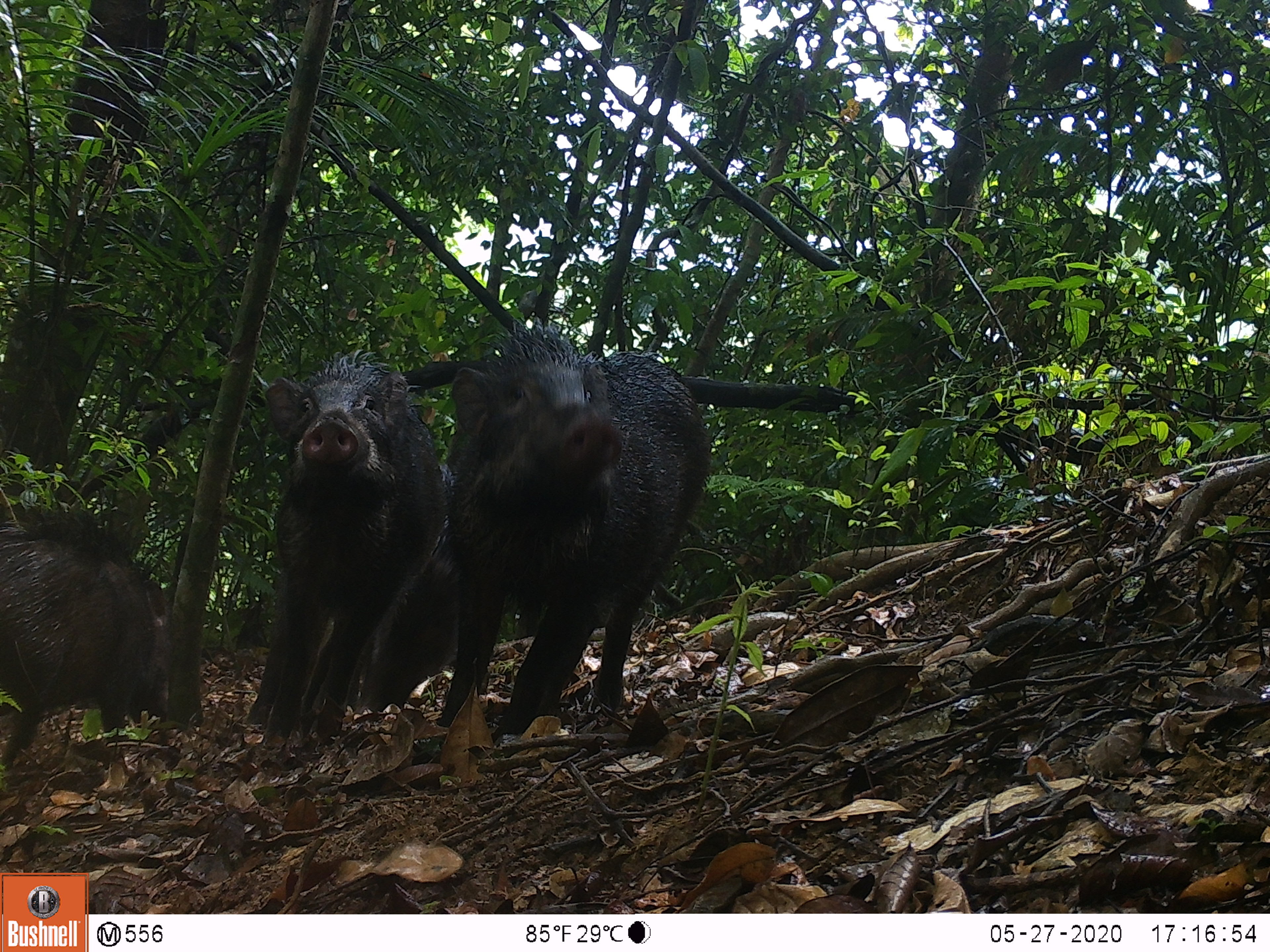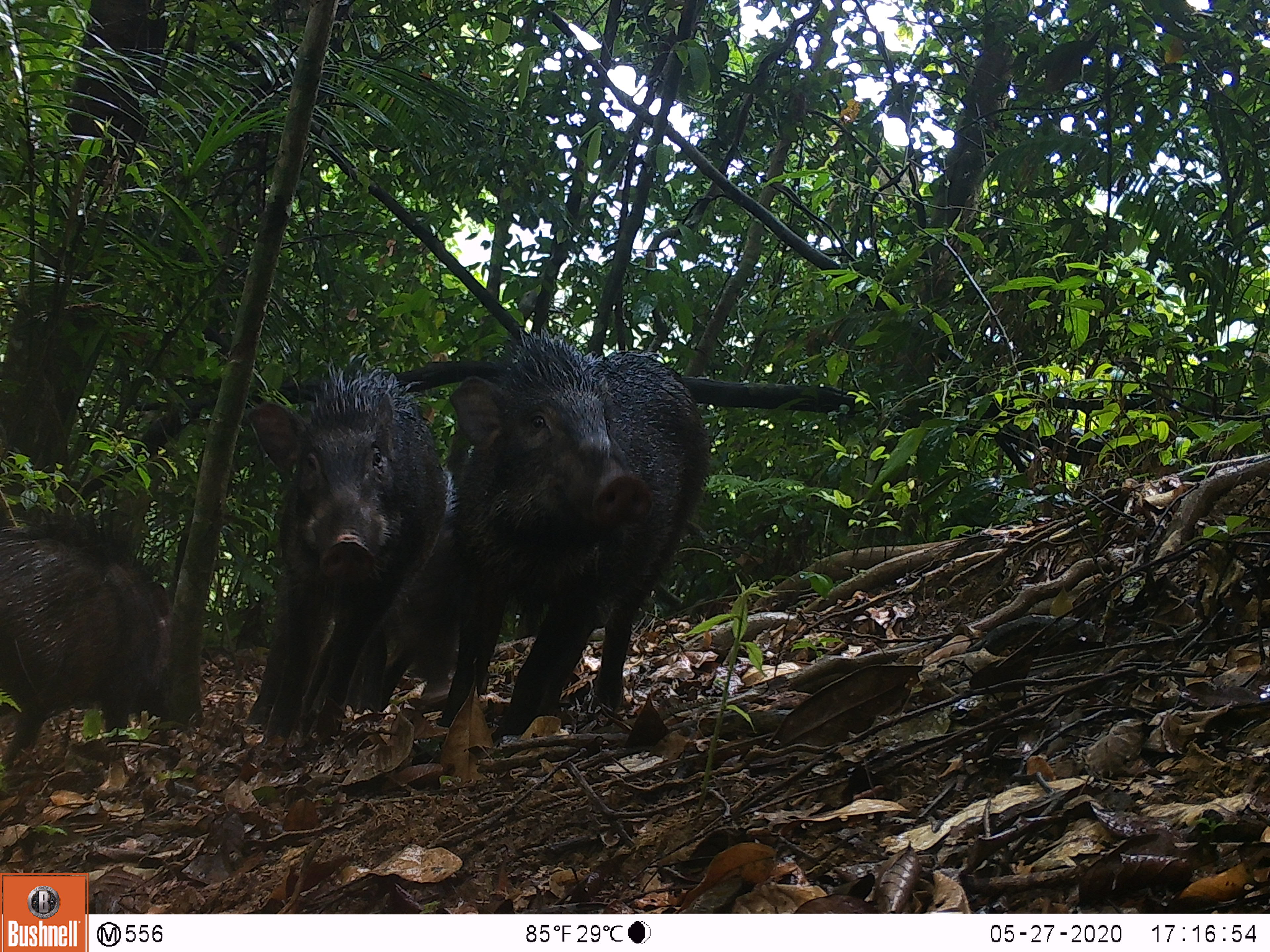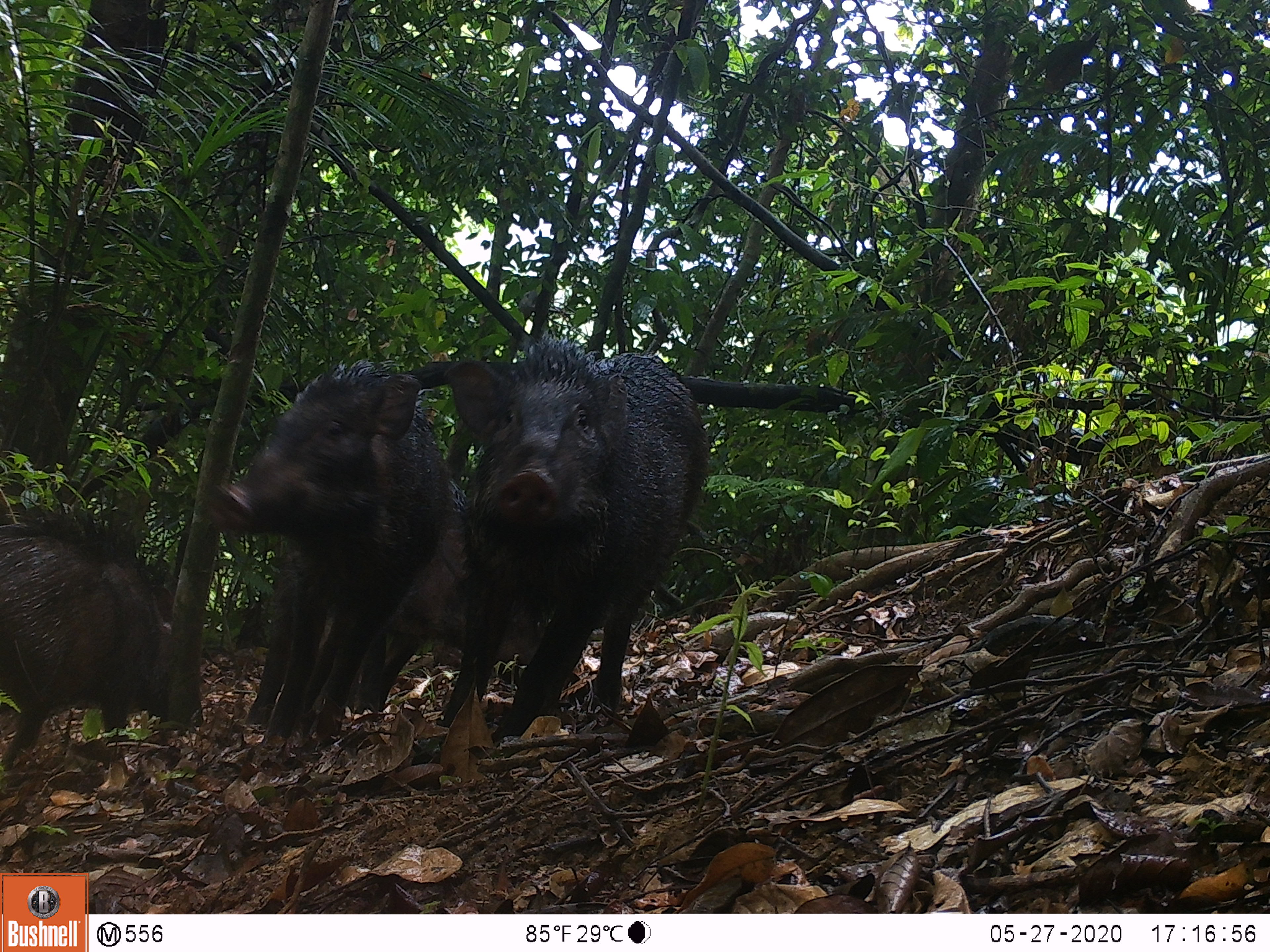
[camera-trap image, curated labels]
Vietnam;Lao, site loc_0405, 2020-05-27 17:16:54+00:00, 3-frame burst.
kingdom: Animalia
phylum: Chordata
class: Mammalia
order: Artiodactyla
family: Suidae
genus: Sus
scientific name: Sus scrofa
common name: eurasian wild pig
Eurasian wild pig (Sus scrofa). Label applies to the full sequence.